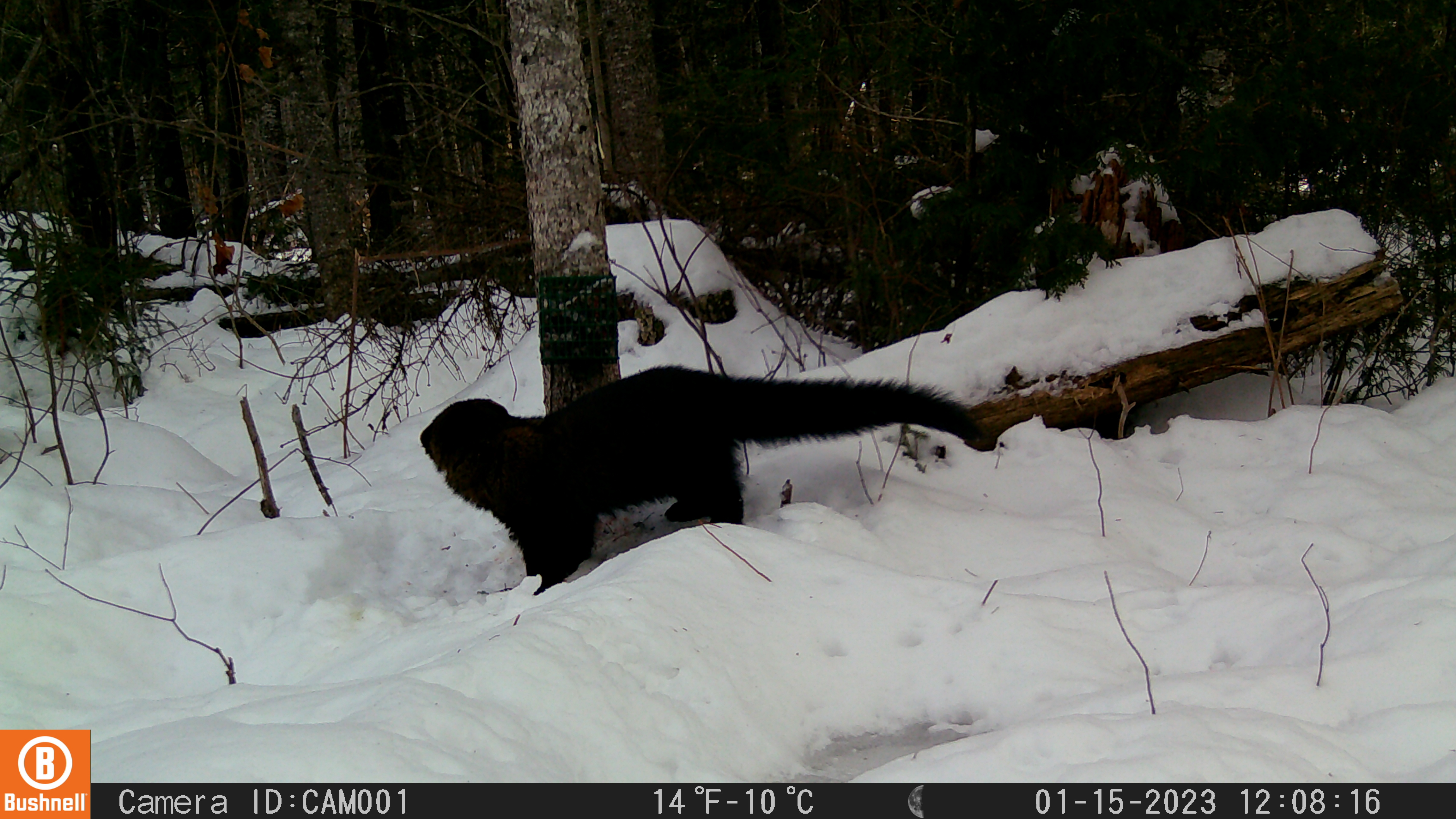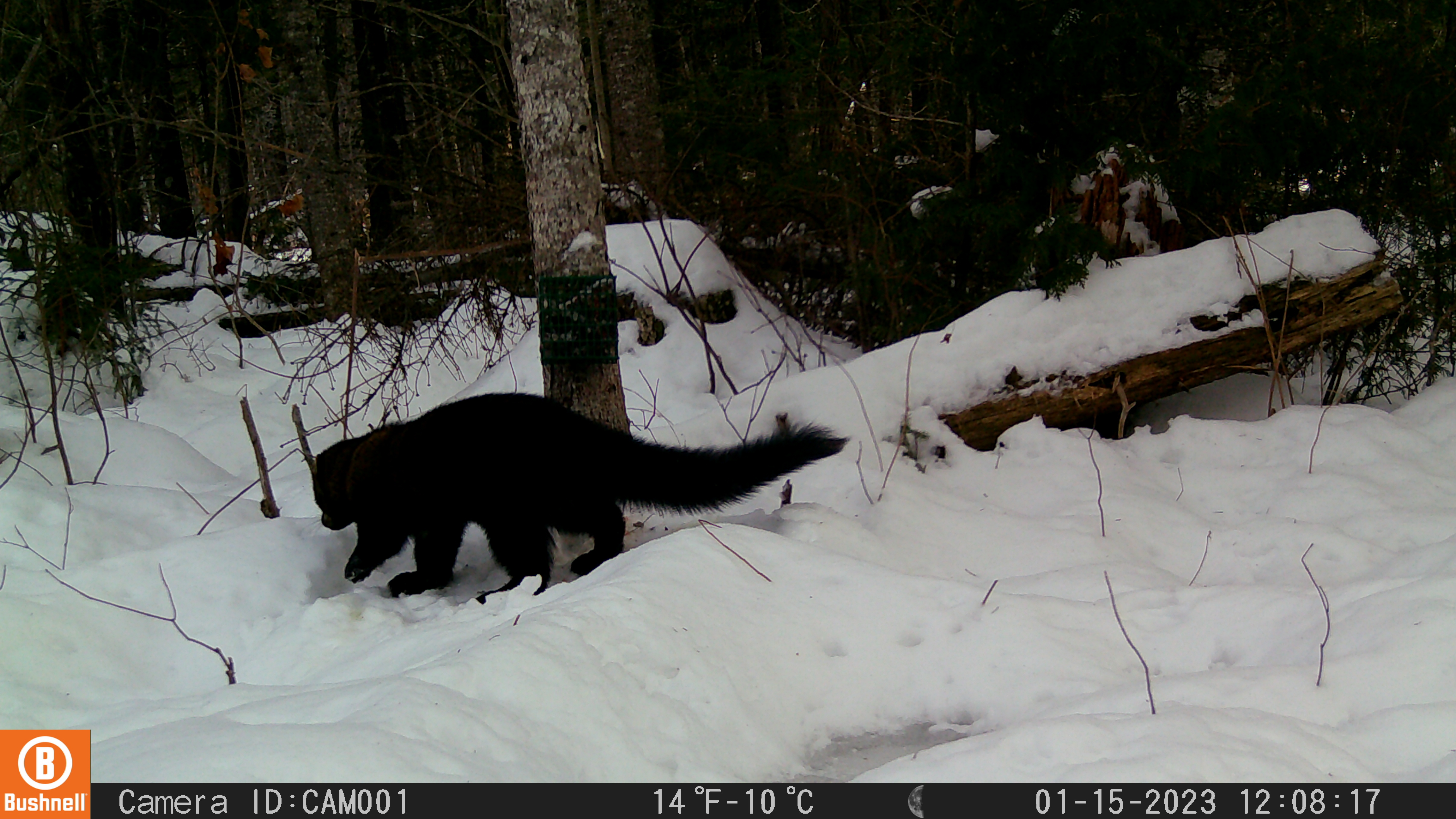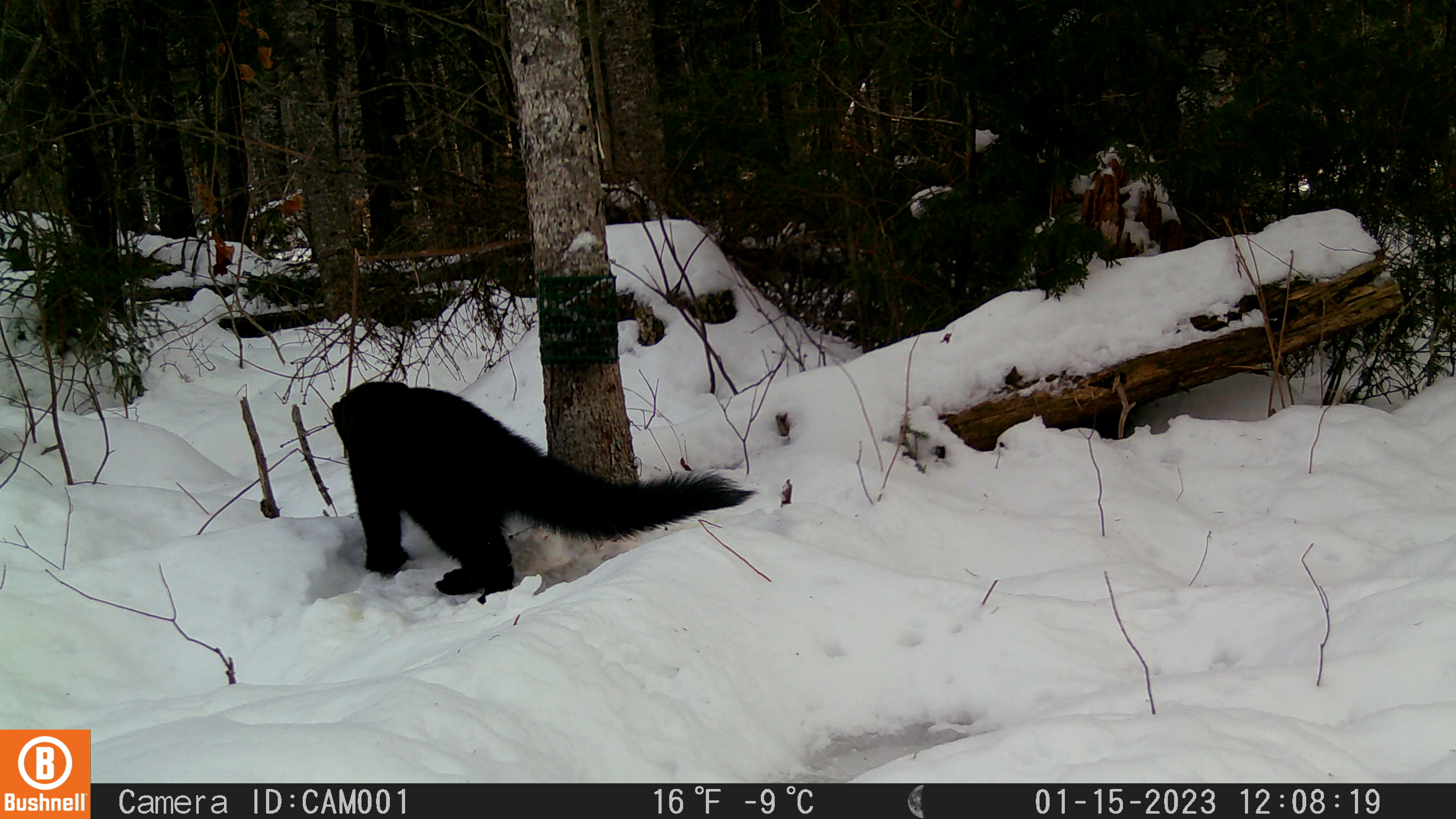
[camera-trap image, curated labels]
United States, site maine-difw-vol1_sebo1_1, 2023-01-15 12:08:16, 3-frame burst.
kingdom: Animalia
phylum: Chordata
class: Mammalia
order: Carnivora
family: Mustelidae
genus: Pekania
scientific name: Pekania pennanti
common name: fisher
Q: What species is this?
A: Fisher (Pekania pennanti).